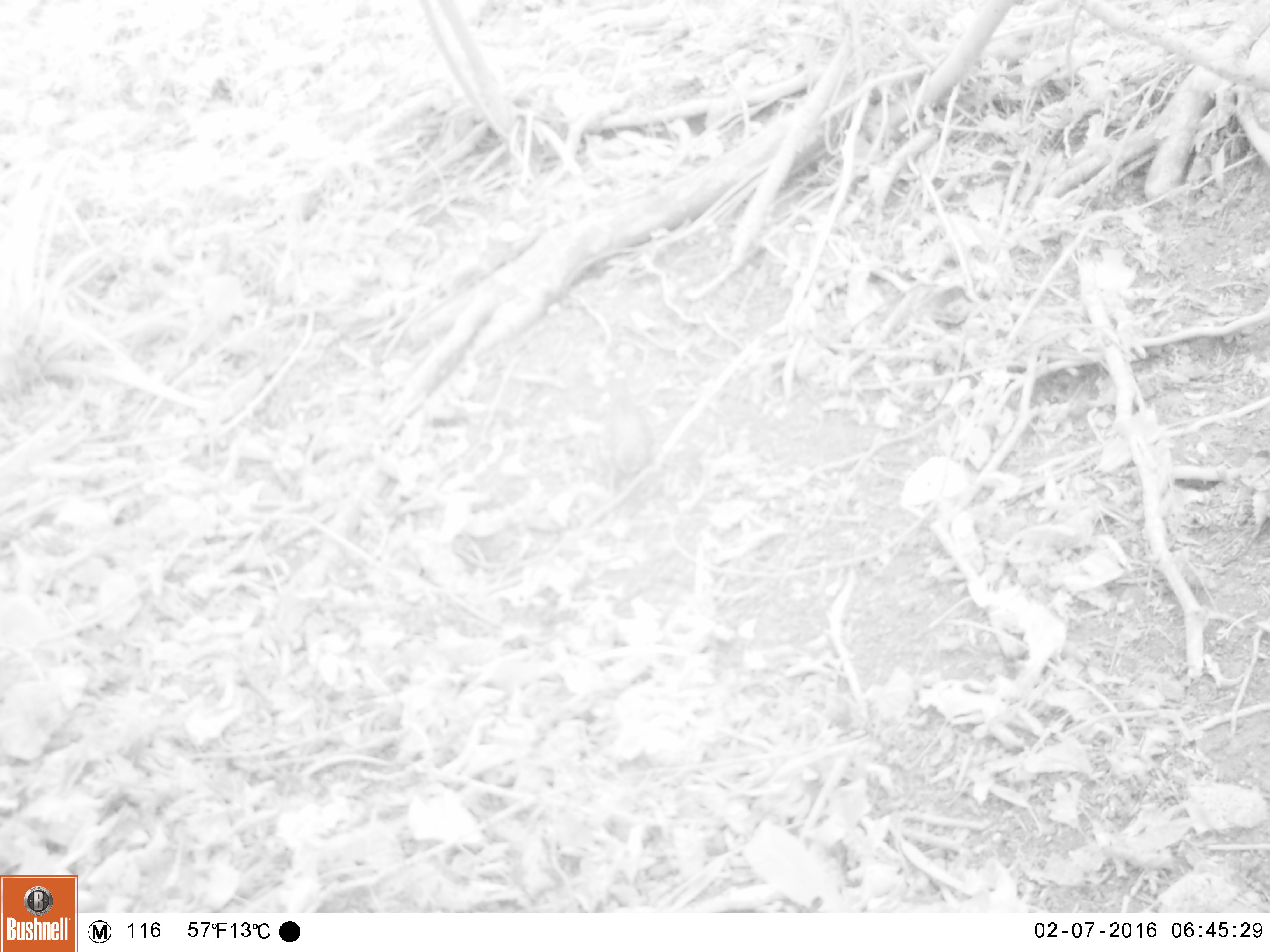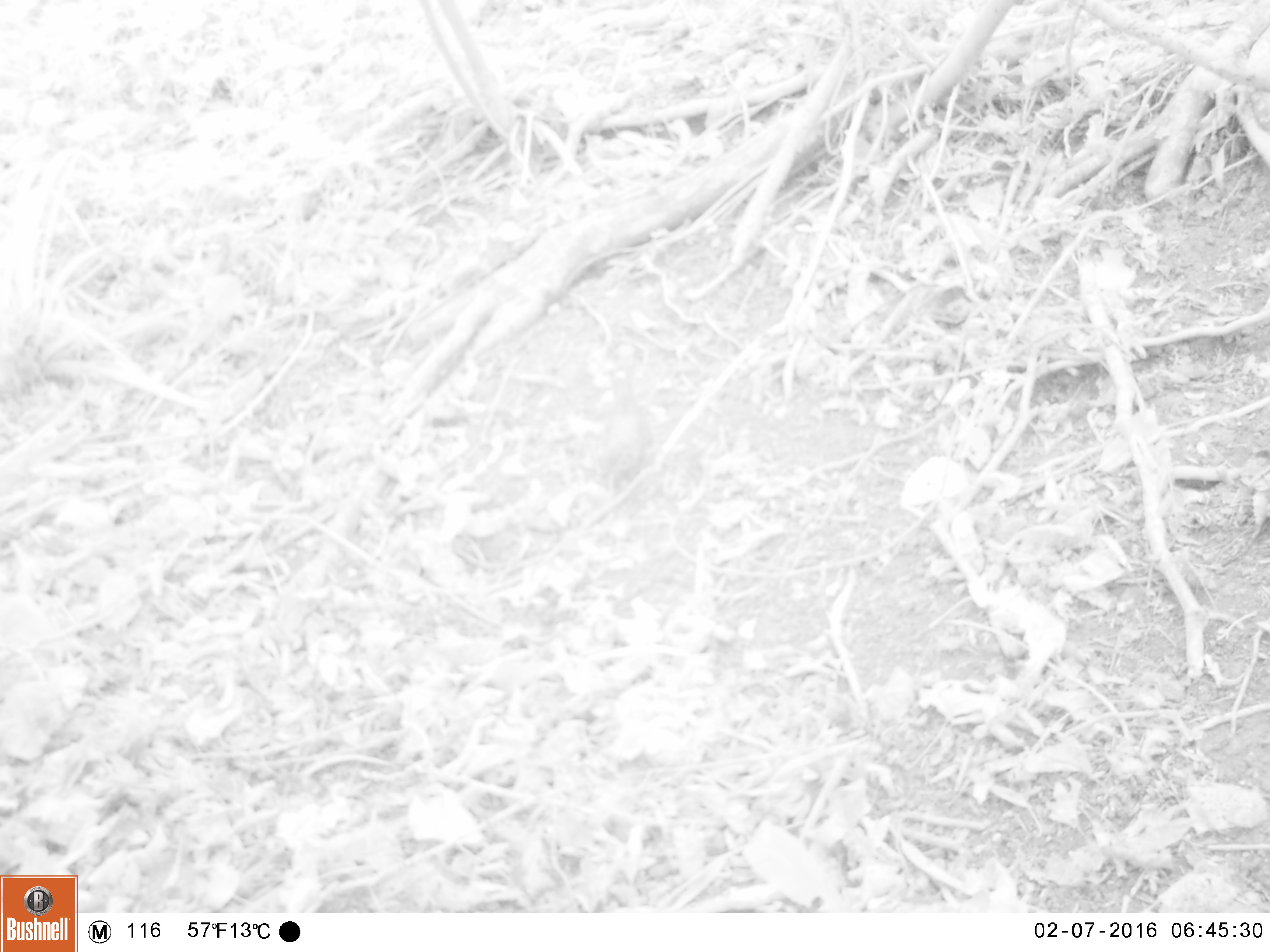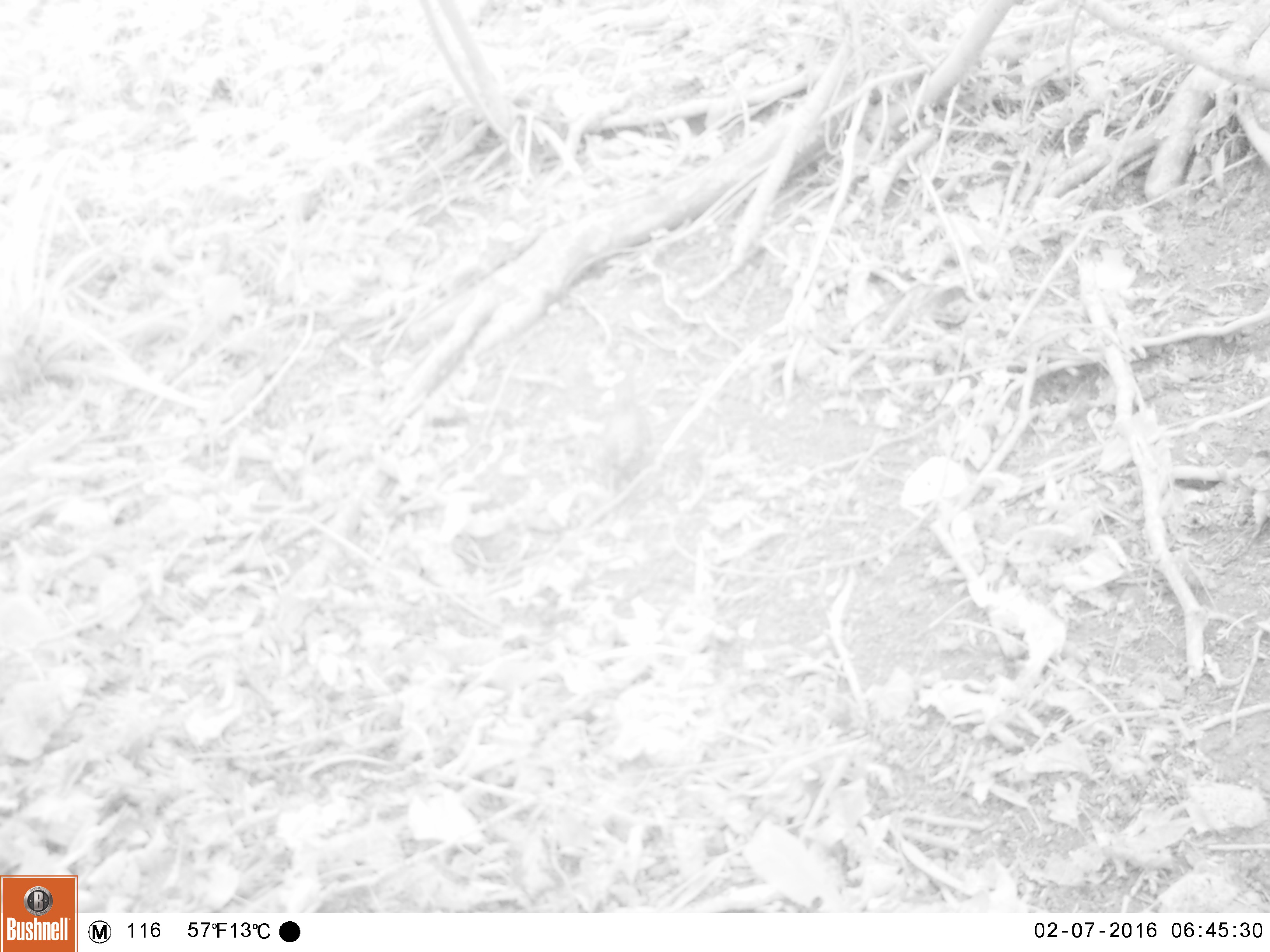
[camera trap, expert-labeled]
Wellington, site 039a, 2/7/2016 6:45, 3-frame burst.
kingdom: Animalia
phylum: Chordata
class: Aves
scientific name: Aves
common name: bird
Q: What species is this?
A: Bird (Aves).